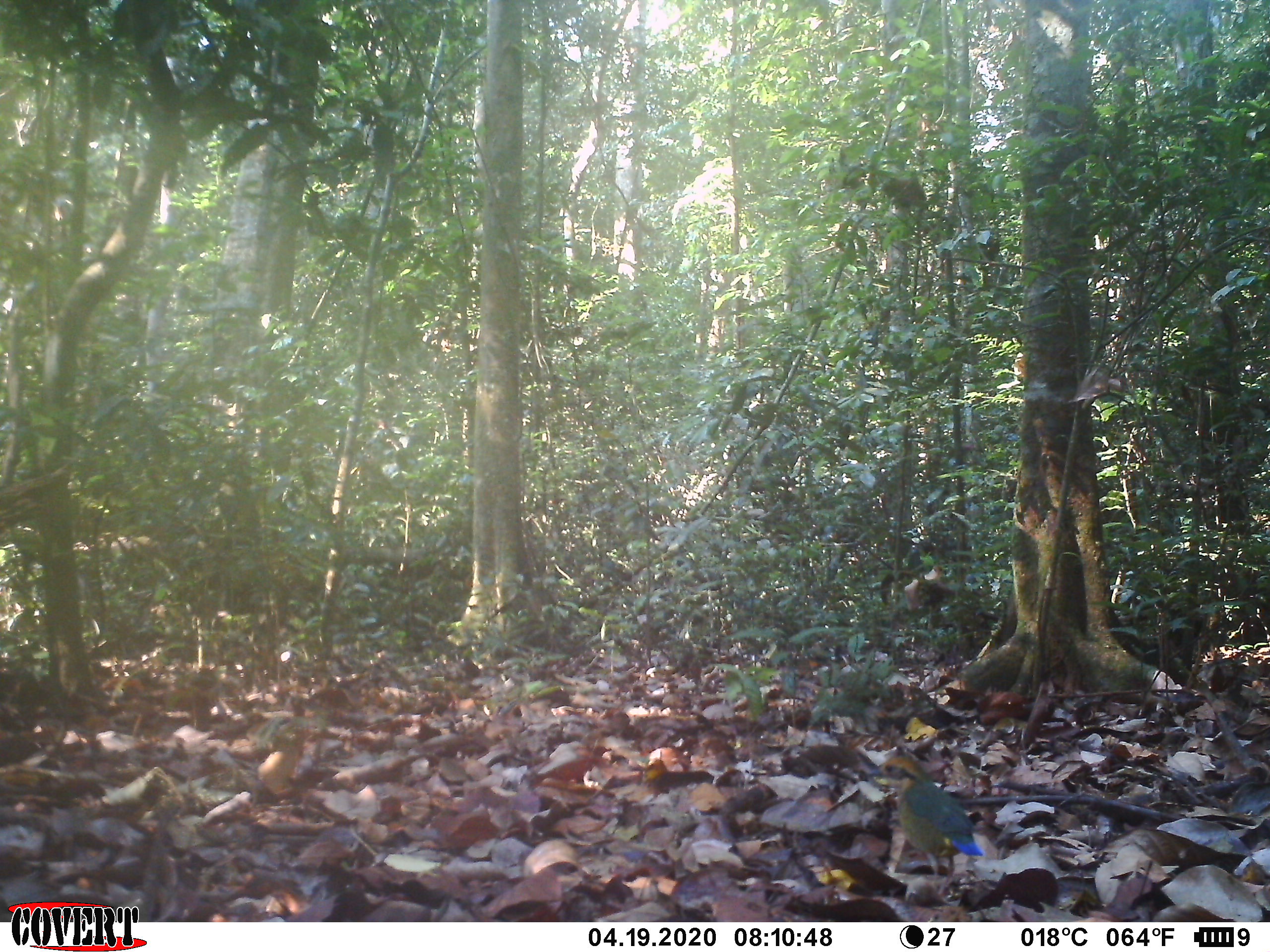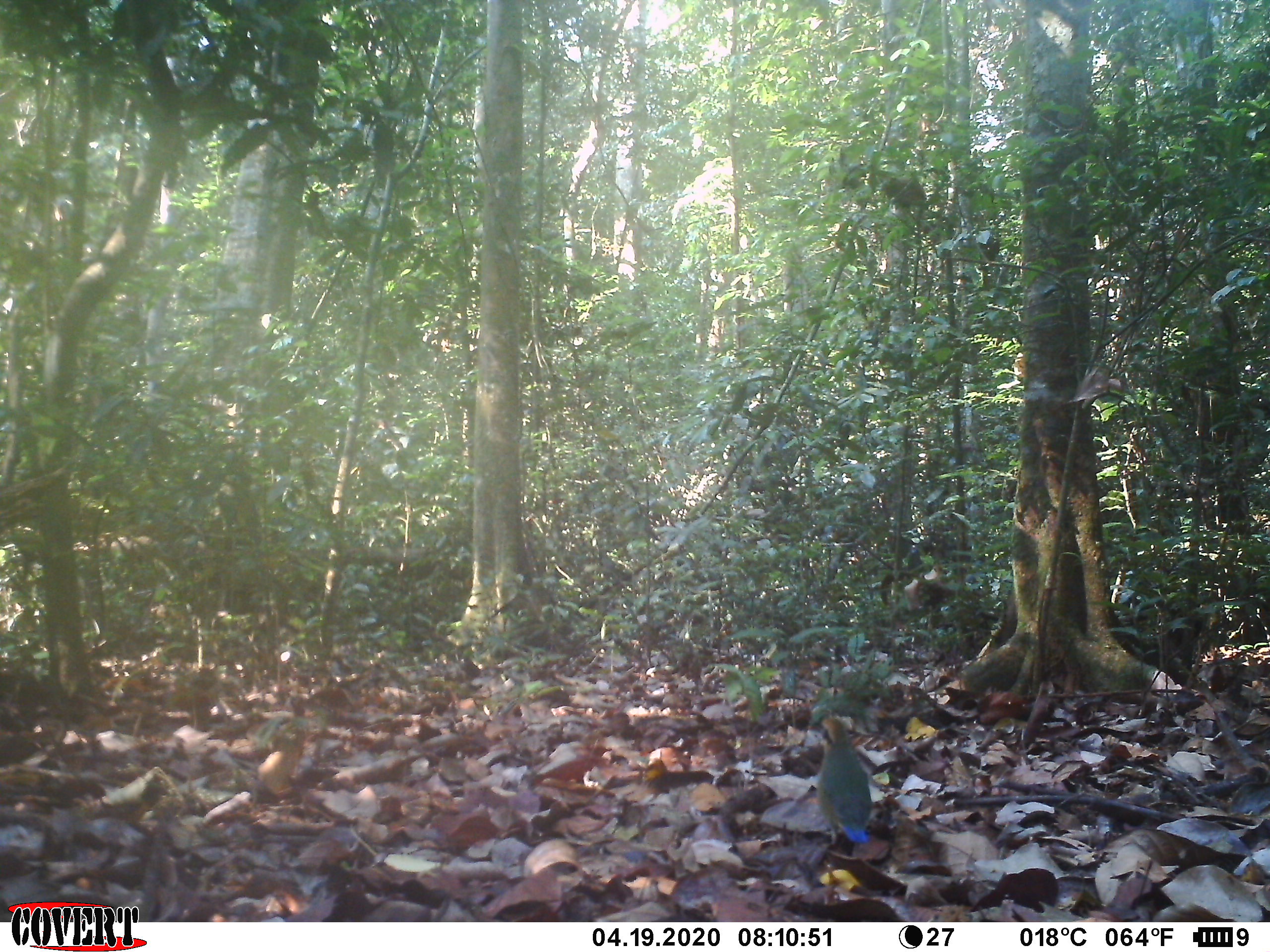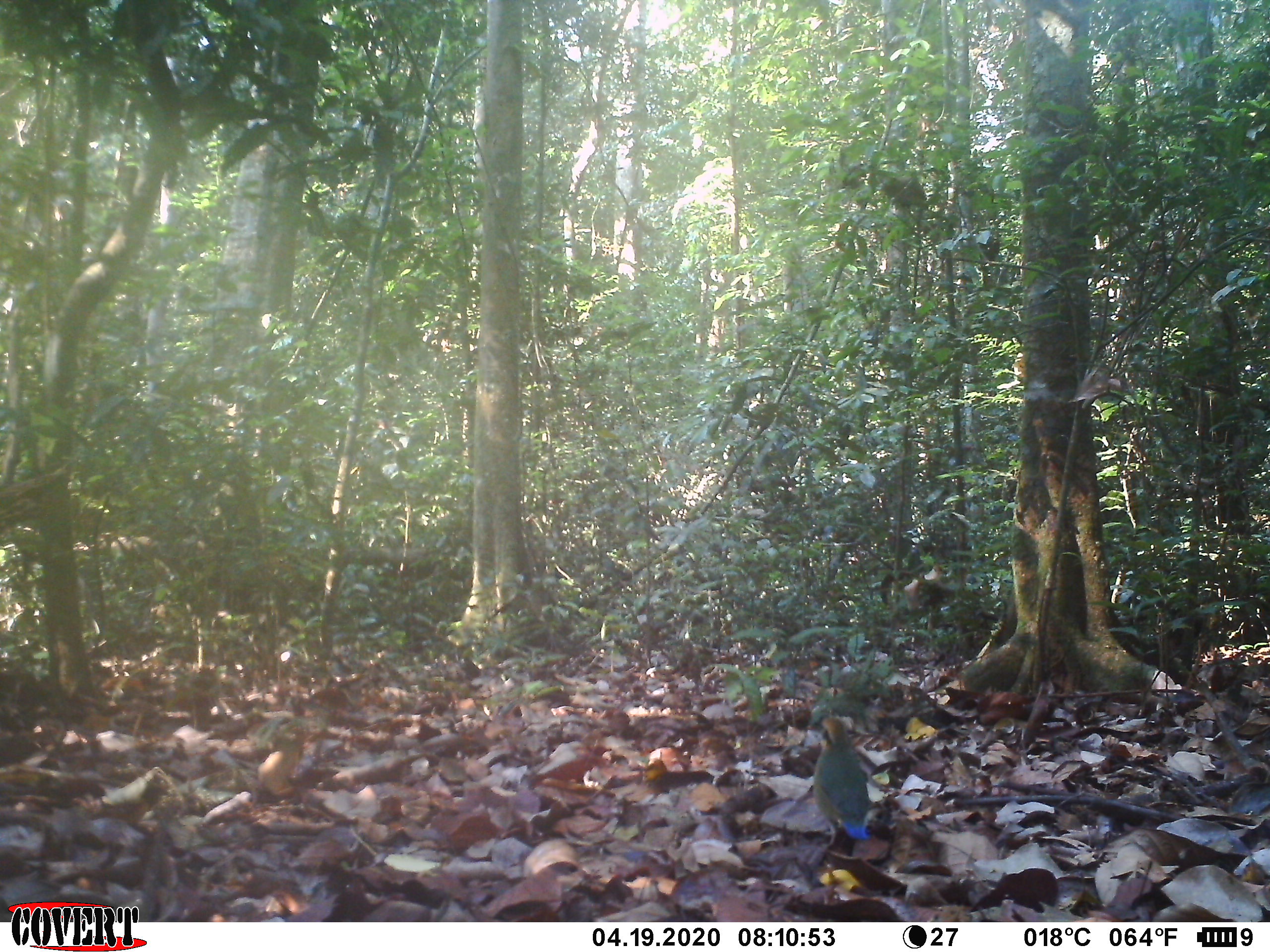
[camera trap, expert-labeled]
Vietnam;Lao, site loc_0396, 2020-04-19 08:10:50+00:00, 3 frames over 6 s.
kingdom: Animalia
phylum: Chordata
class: Aves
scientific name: Aves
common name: bird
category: unidentified bird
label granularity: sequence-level